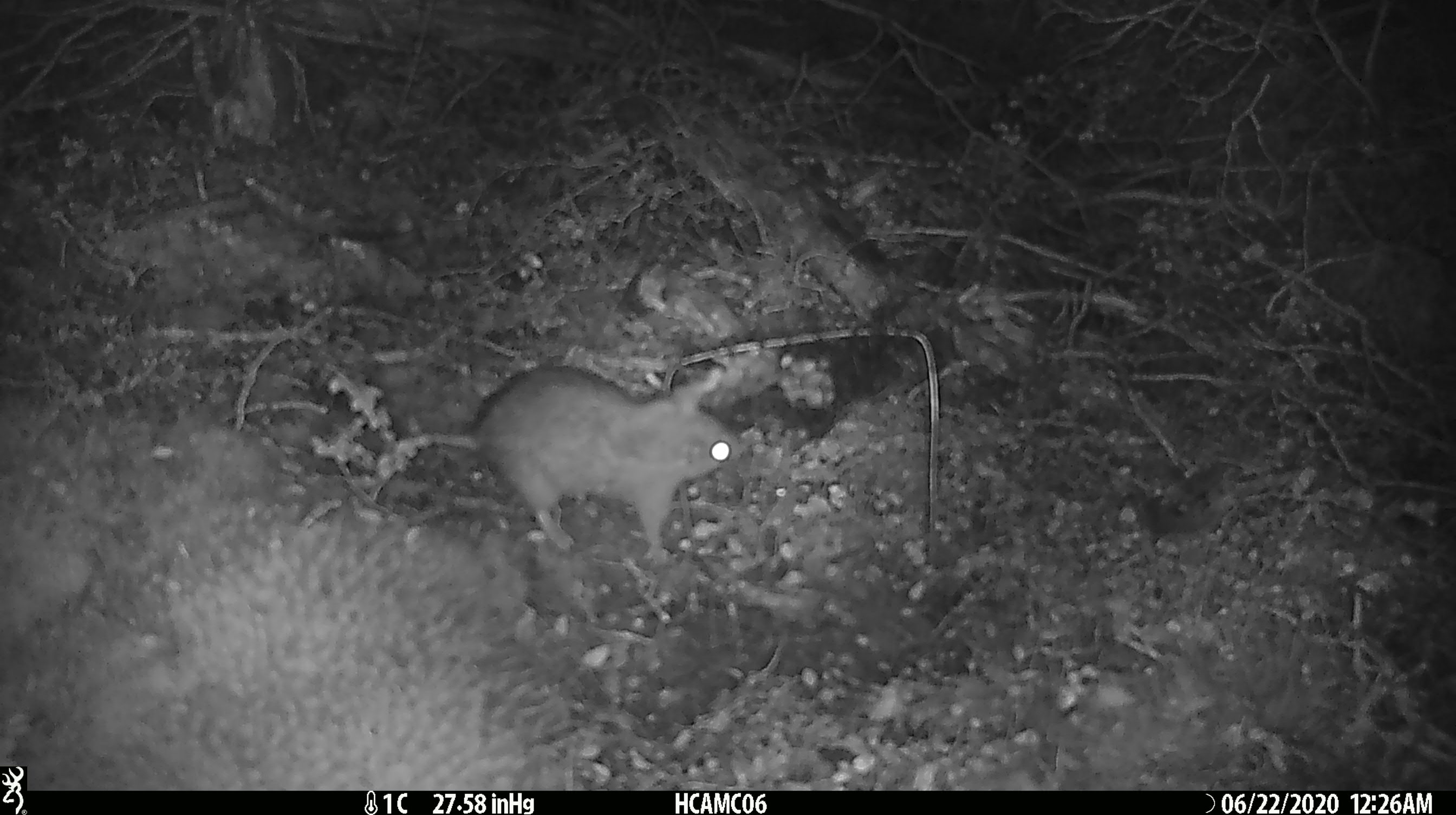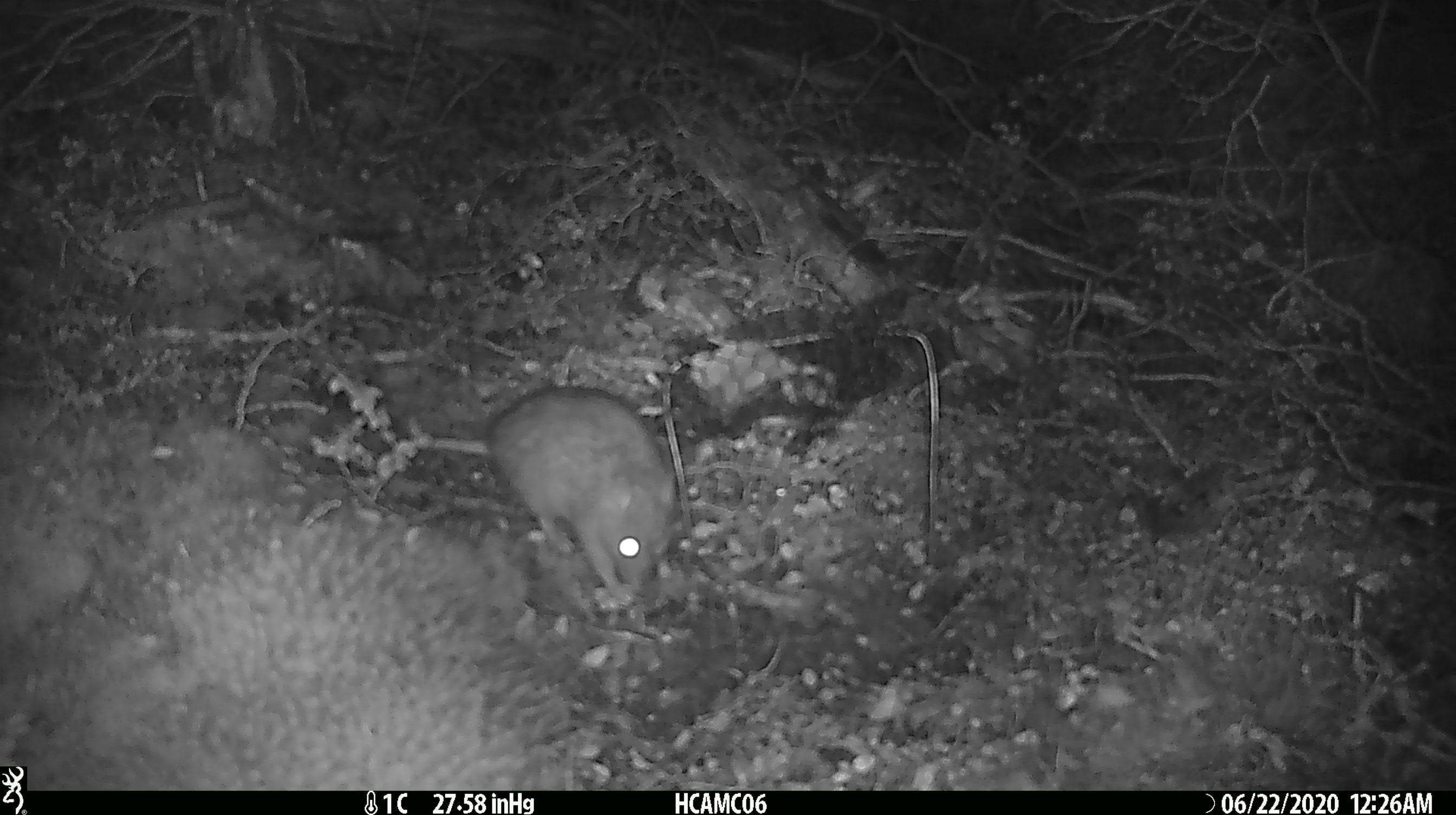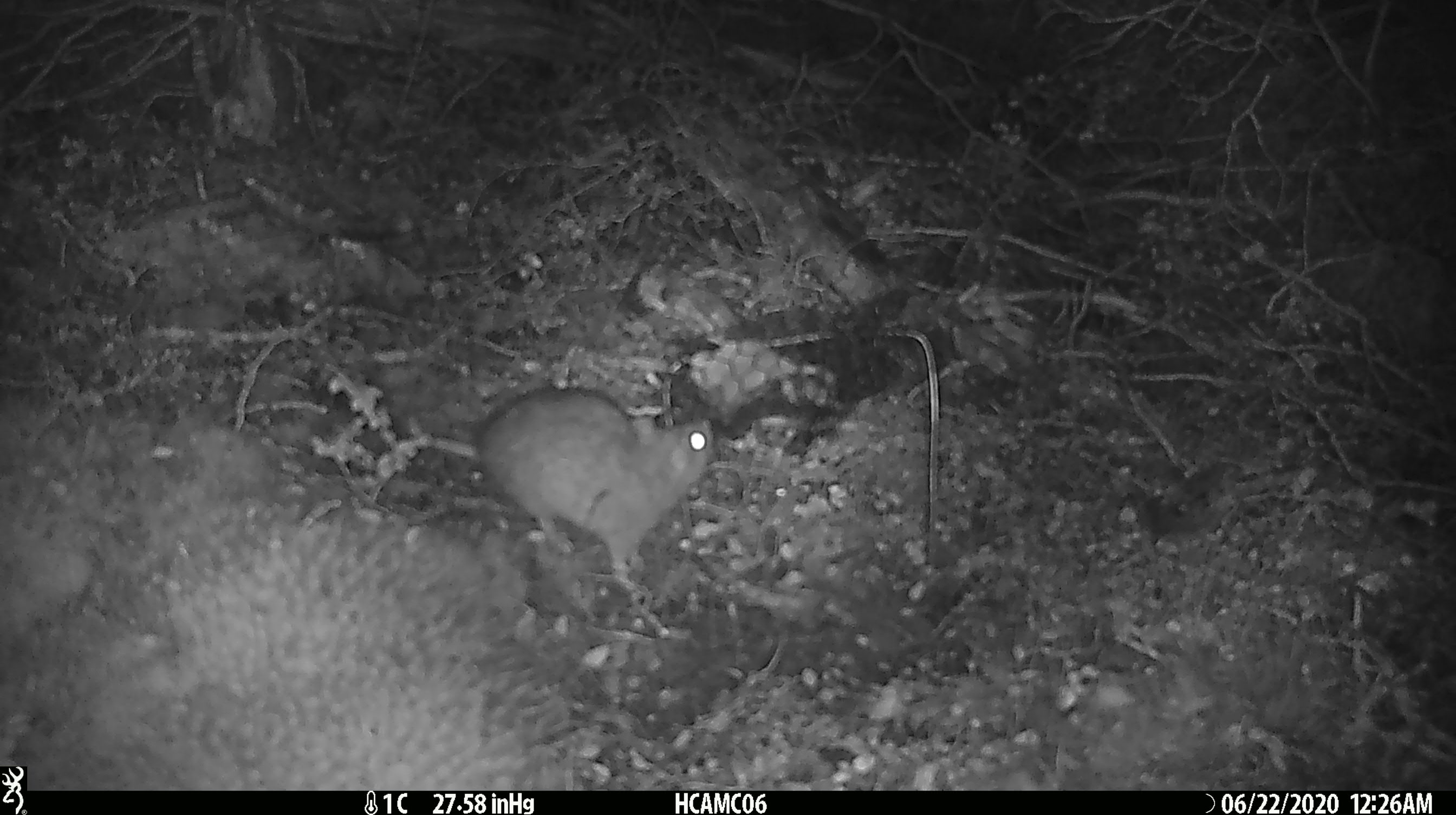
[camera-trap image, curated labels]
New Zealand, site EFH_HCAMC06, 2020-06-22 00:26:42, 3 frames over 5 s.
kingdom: Animalia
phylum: Chordata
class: Mammalia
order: Rodentia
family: Muridae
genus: Rattus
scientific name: Rattus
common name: rat